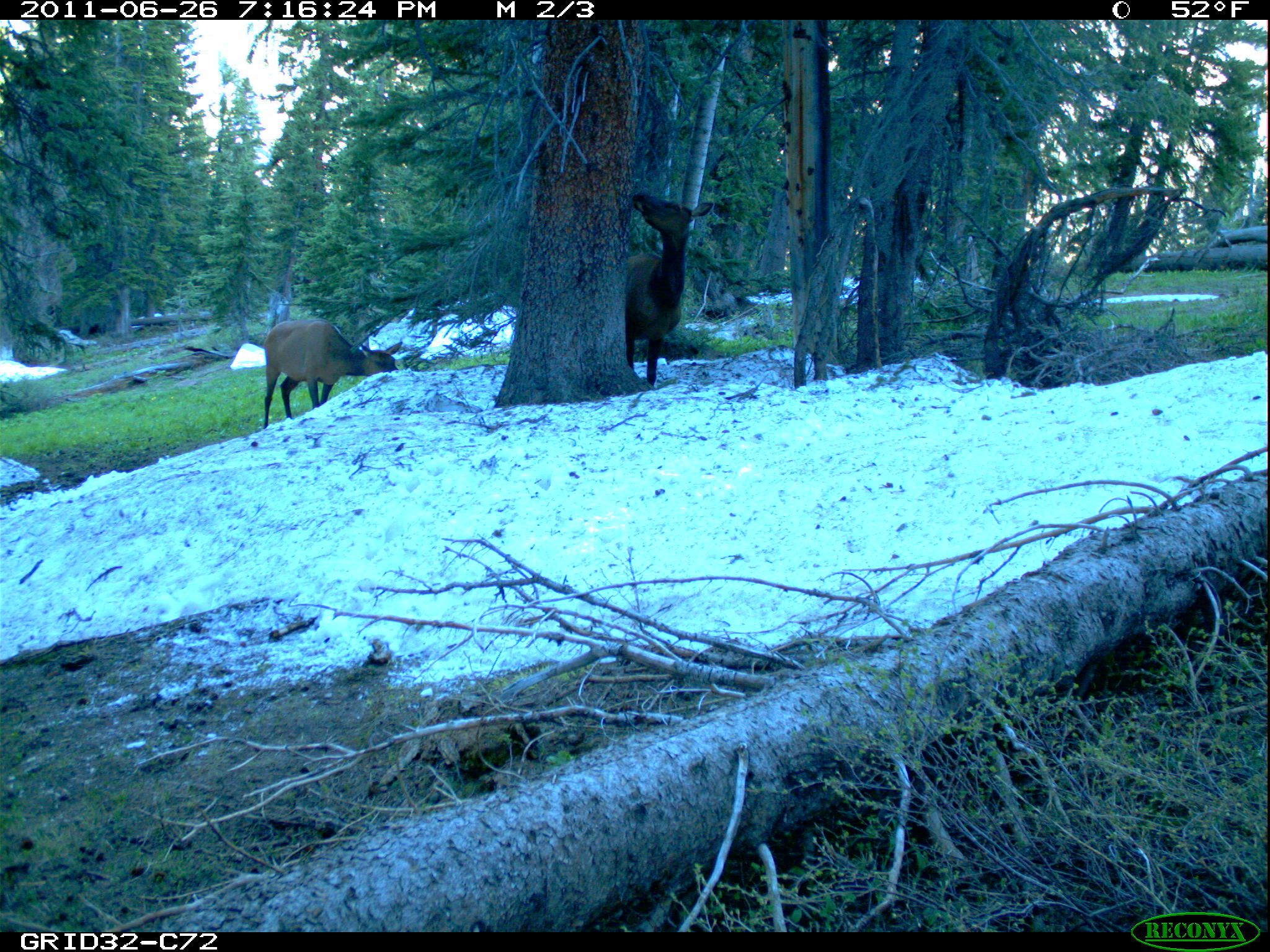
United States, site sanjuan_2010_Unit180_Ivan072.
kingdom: Animalia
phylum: Chordata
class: Mammalia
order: Artiodactyla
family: Cervidae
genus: Cervus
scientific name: Cervus elaphus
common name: red deer